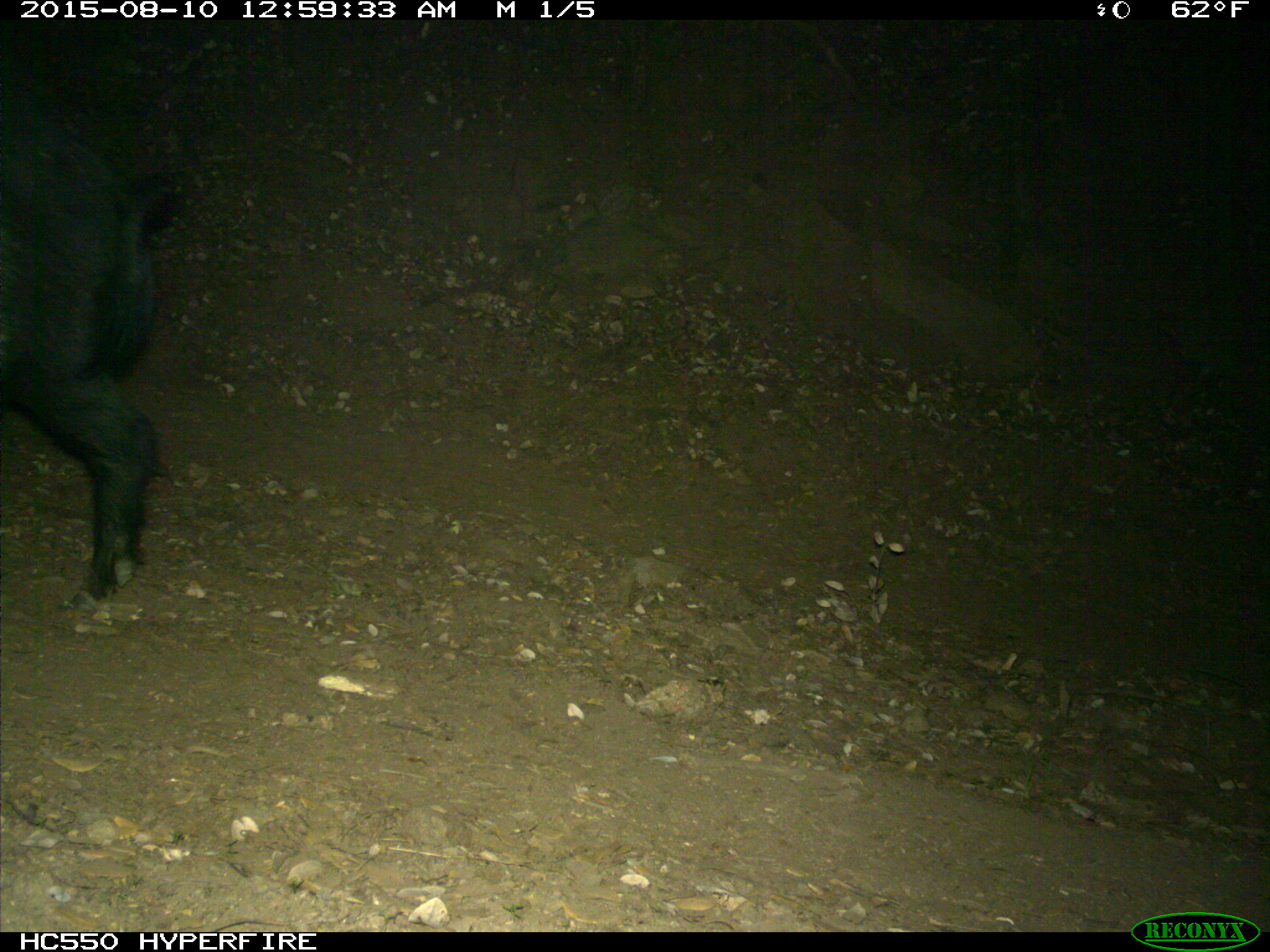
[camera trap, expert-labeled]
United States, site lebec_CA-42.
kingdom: Animalia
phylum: Chordata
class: Mammalia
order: Artiodactyla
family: Suidae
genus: Sus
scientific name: Sus scrofa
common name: wild boar